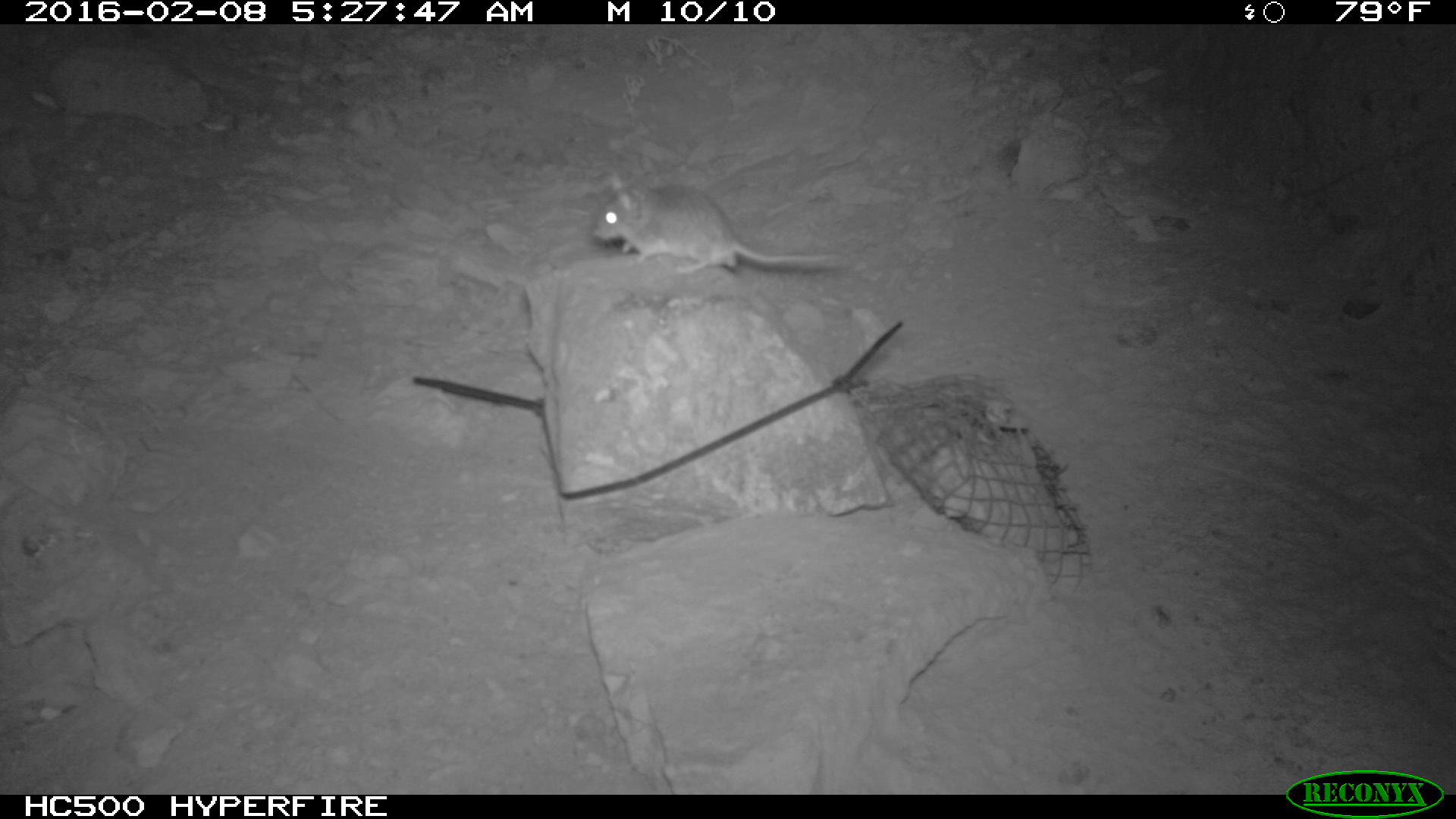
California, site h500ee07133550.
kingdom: Animalia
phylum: Chordata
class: Mammalia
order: Rodentia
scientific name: Rodentia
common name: rodent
Rodent (Rodentia).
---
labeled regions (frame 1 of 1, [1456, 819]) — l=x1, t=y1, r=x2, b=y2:
rodent: l=593, t=171, r=843, b=275